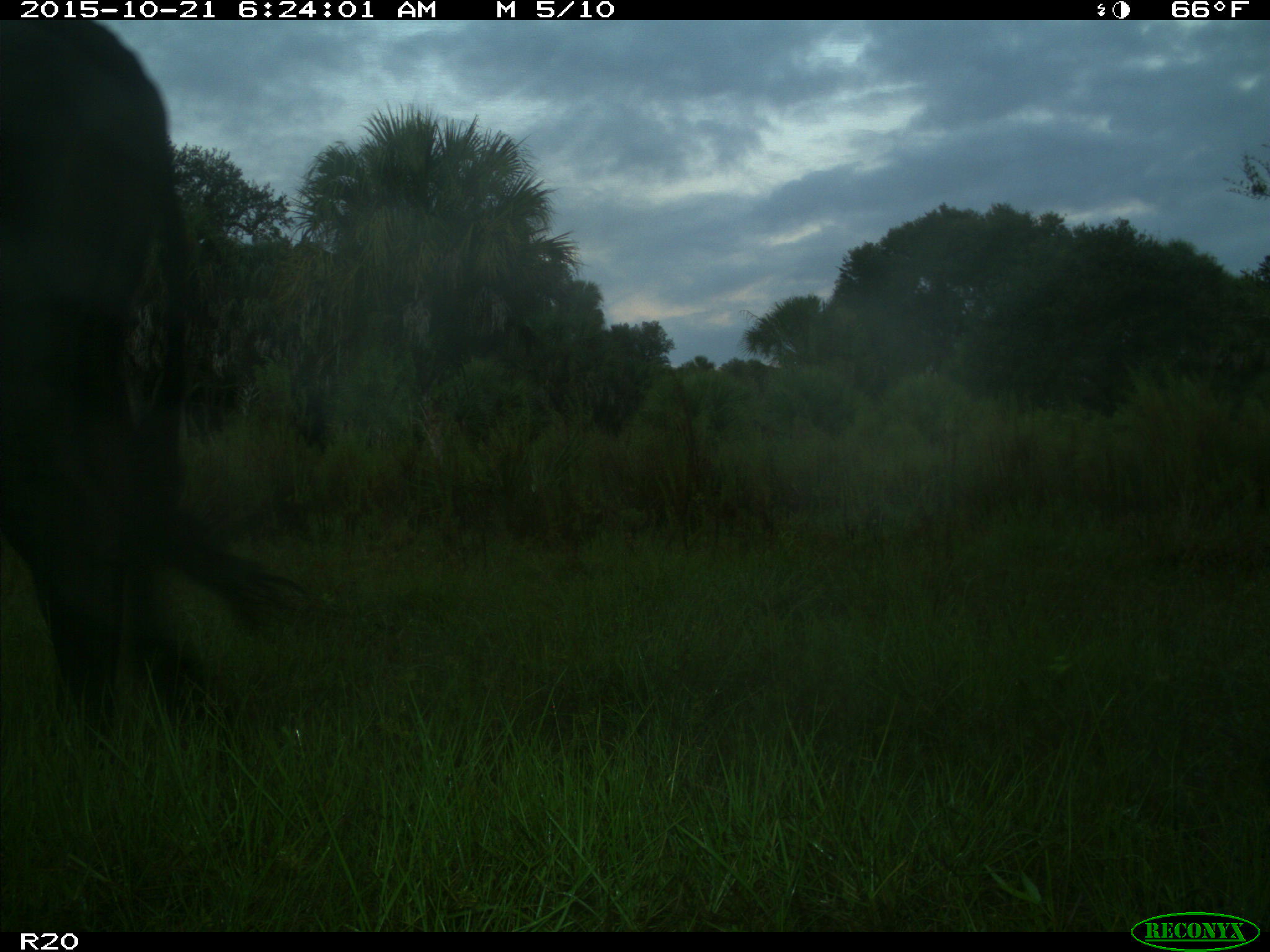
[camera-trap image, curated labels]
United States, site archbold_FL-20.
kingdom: Animalia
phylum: Chordata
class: Mammalia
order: Artiodactyla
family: Bovidae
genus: Bos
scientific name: Bos taurus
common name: domestic cow